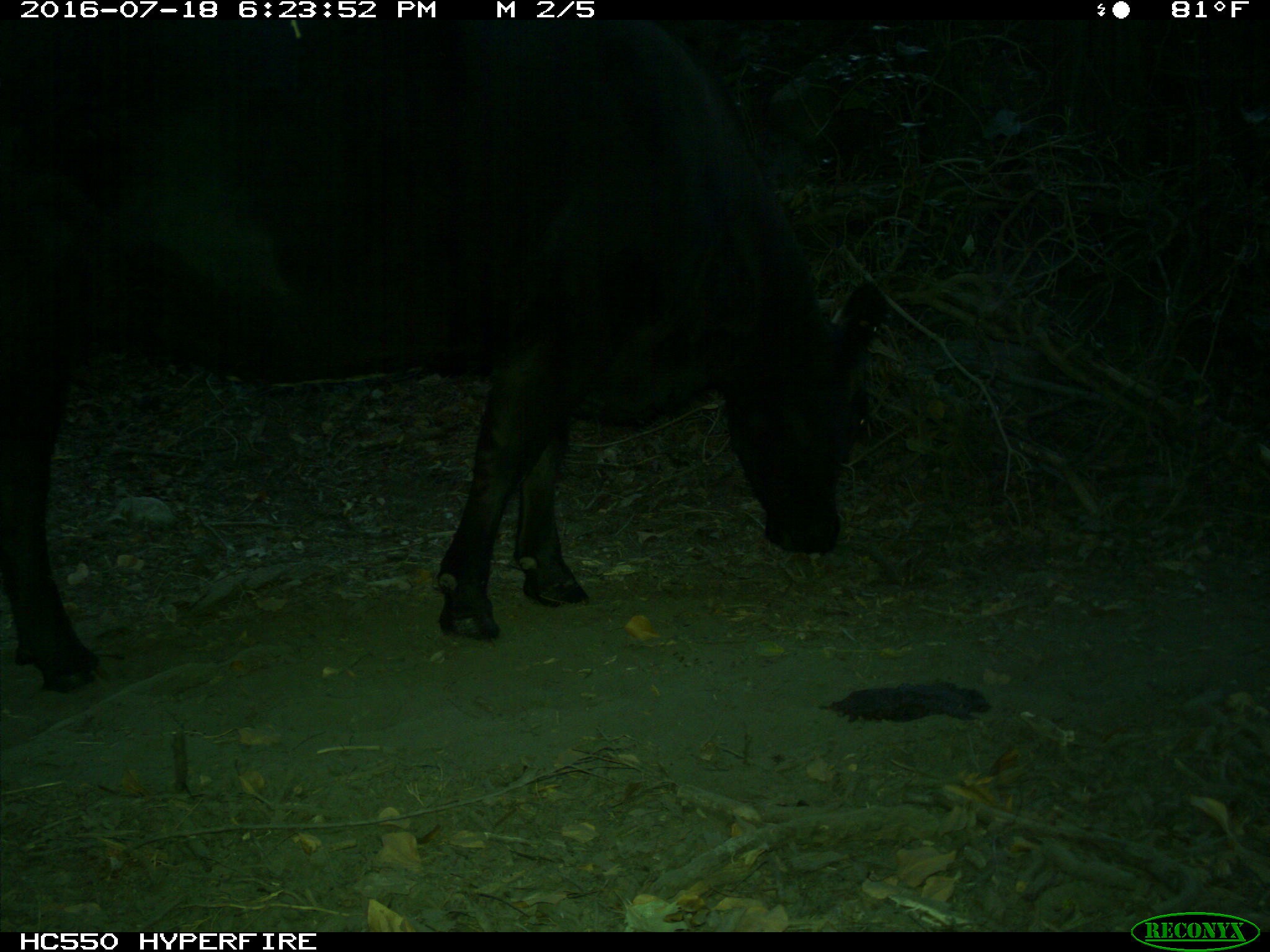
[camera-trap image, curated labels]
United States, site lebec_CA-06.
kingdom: Animalia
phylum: Chordata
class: Mammalia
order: Artiodactyla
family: Bovidae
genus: Bos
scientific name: Bos taurus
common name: domestic cow